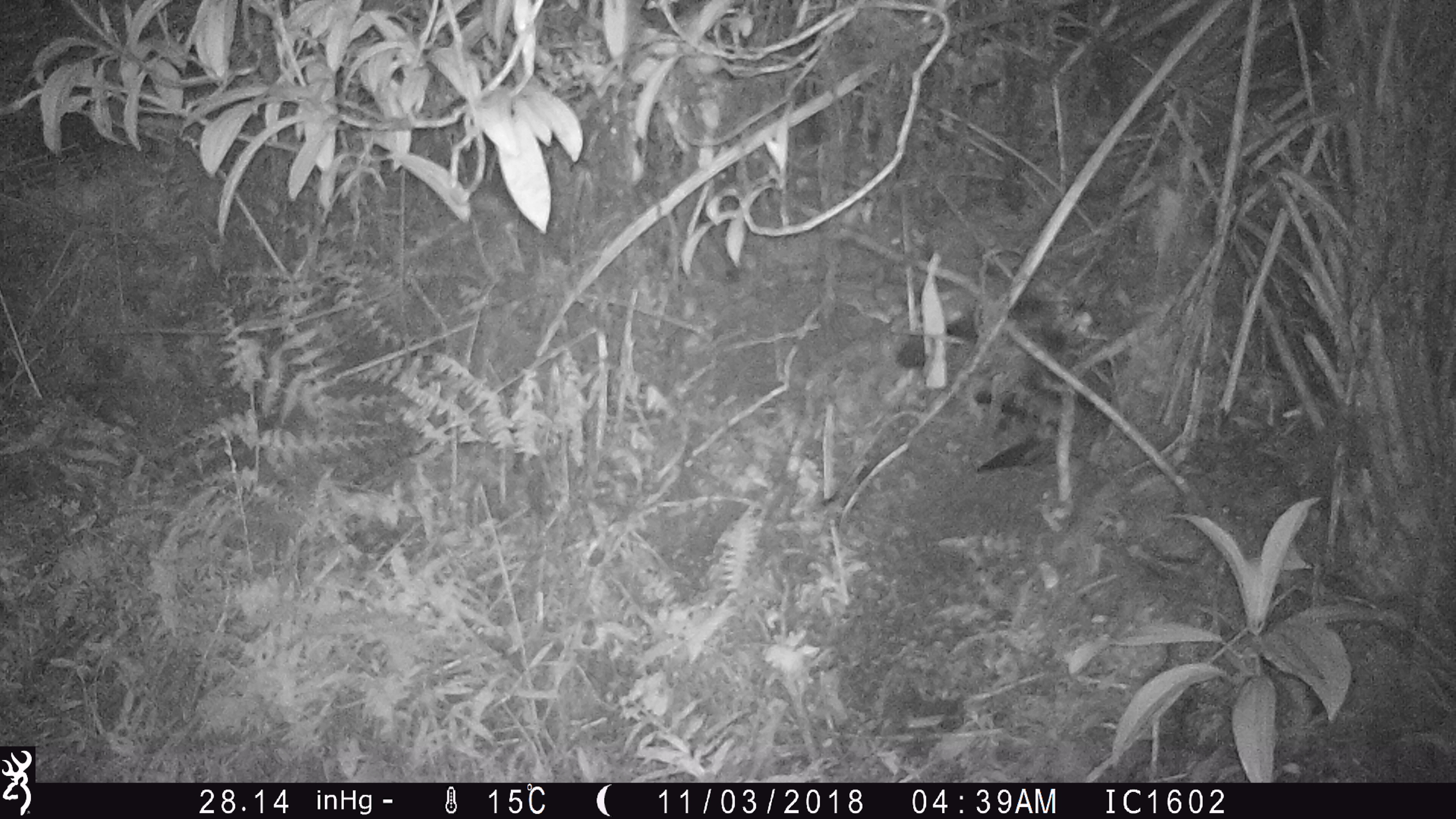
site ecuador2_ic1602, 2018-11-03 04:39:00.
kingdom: Animalia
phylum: Chordata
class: Aves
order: Procellariiformes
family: Procellariidae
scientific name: Procellariidae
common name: petrel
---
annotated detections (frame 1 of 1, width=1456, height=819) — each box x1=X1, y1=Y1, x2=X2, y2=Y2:
petrel: x1=960, y1=383, x2=1104, y2=483